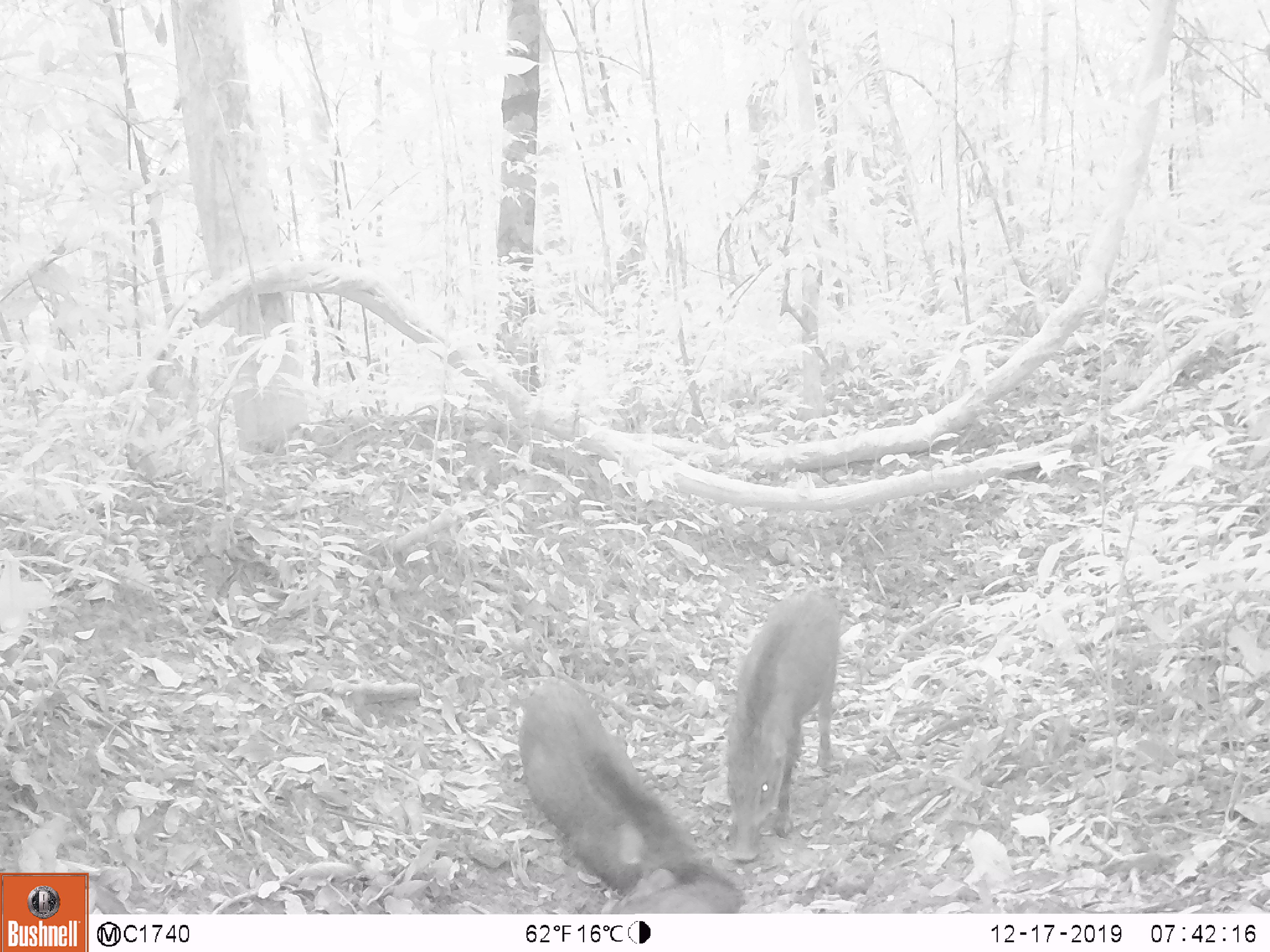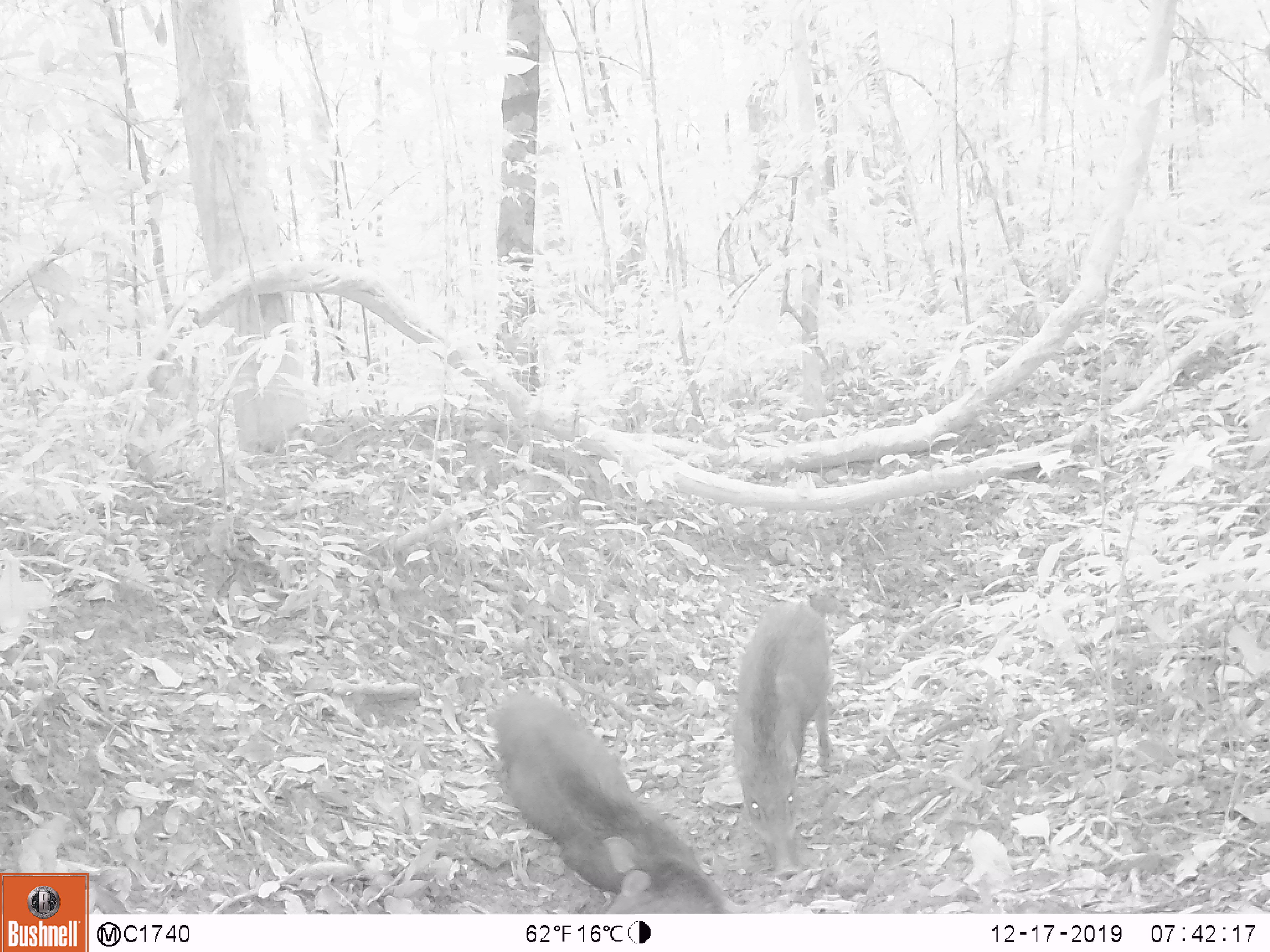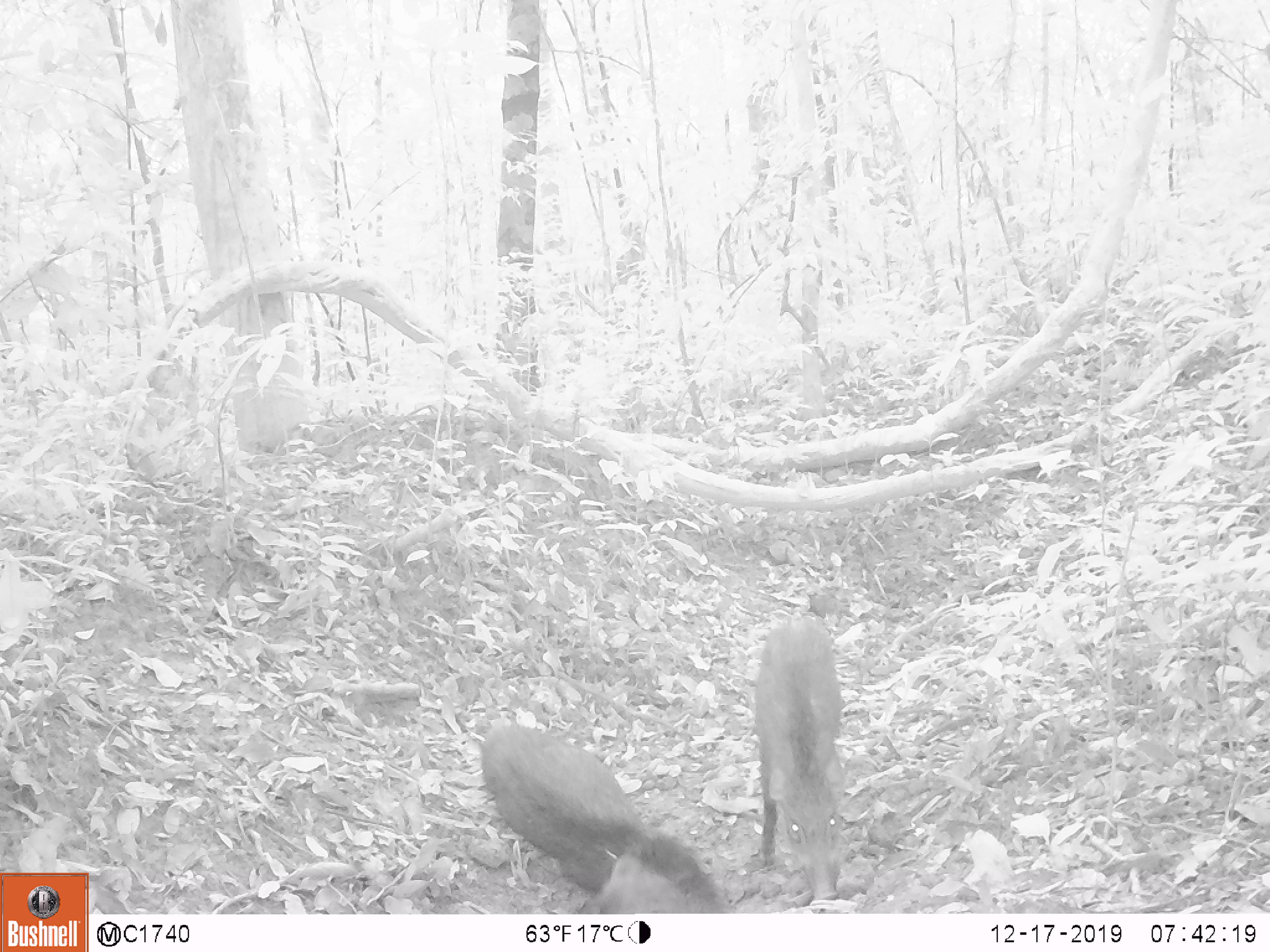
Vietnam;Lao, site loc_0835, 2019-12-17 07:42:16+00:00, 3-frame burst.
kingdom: Animalia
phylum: Chordata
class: Mammalia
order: Artiodactyla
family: Suidae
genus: Sus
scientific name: Sus scrofa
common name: eurasian wild pig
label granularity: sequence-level